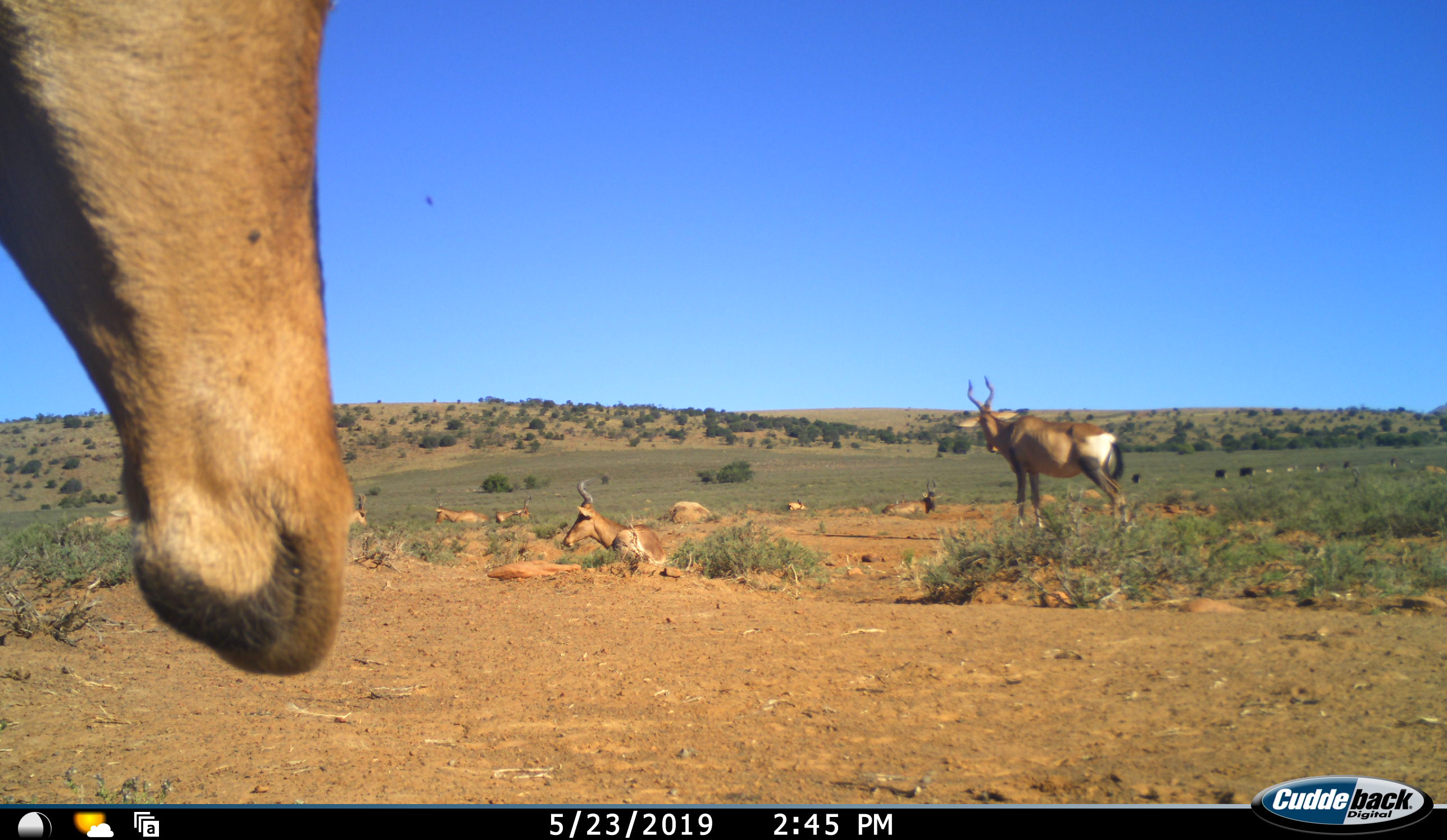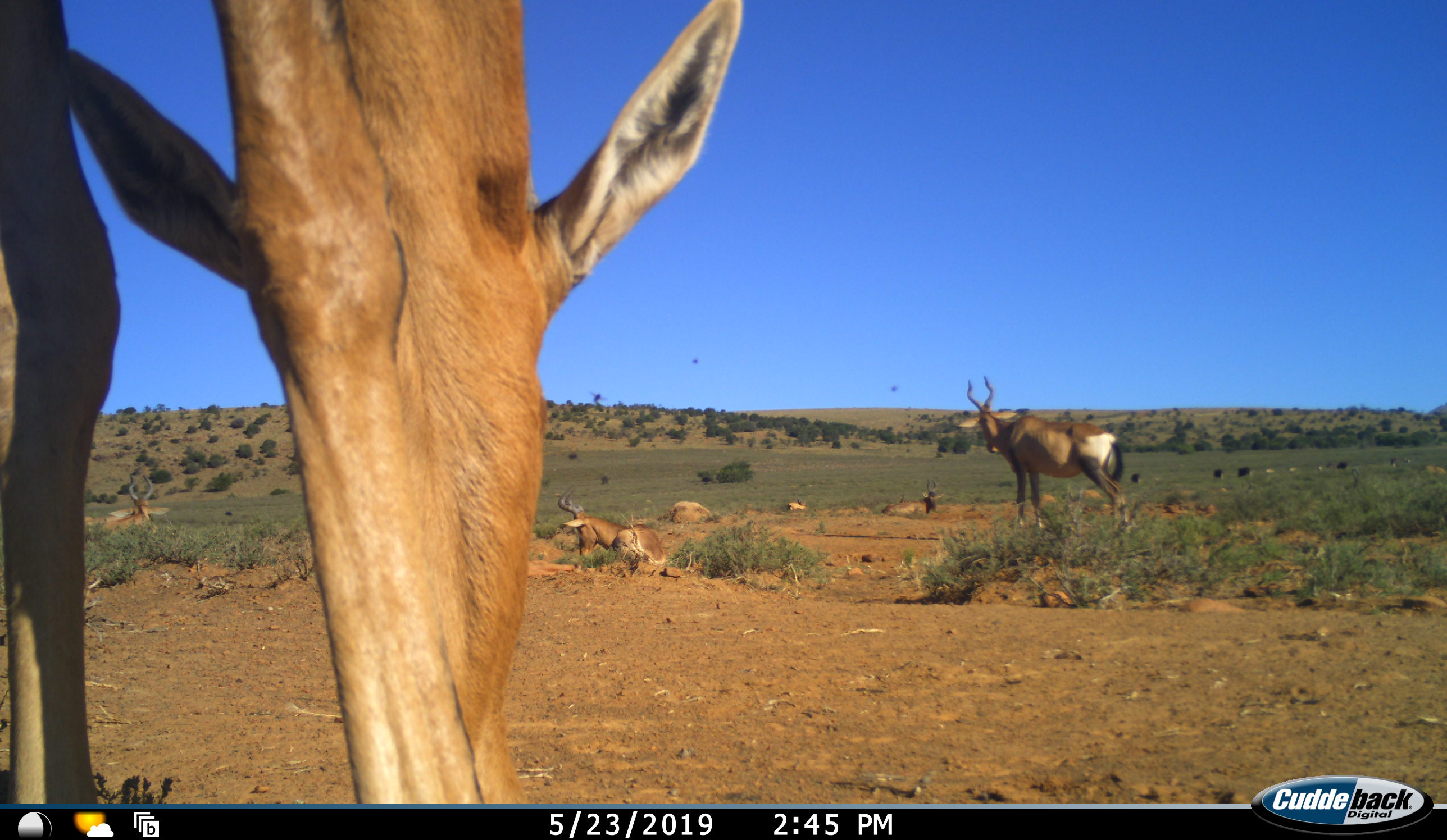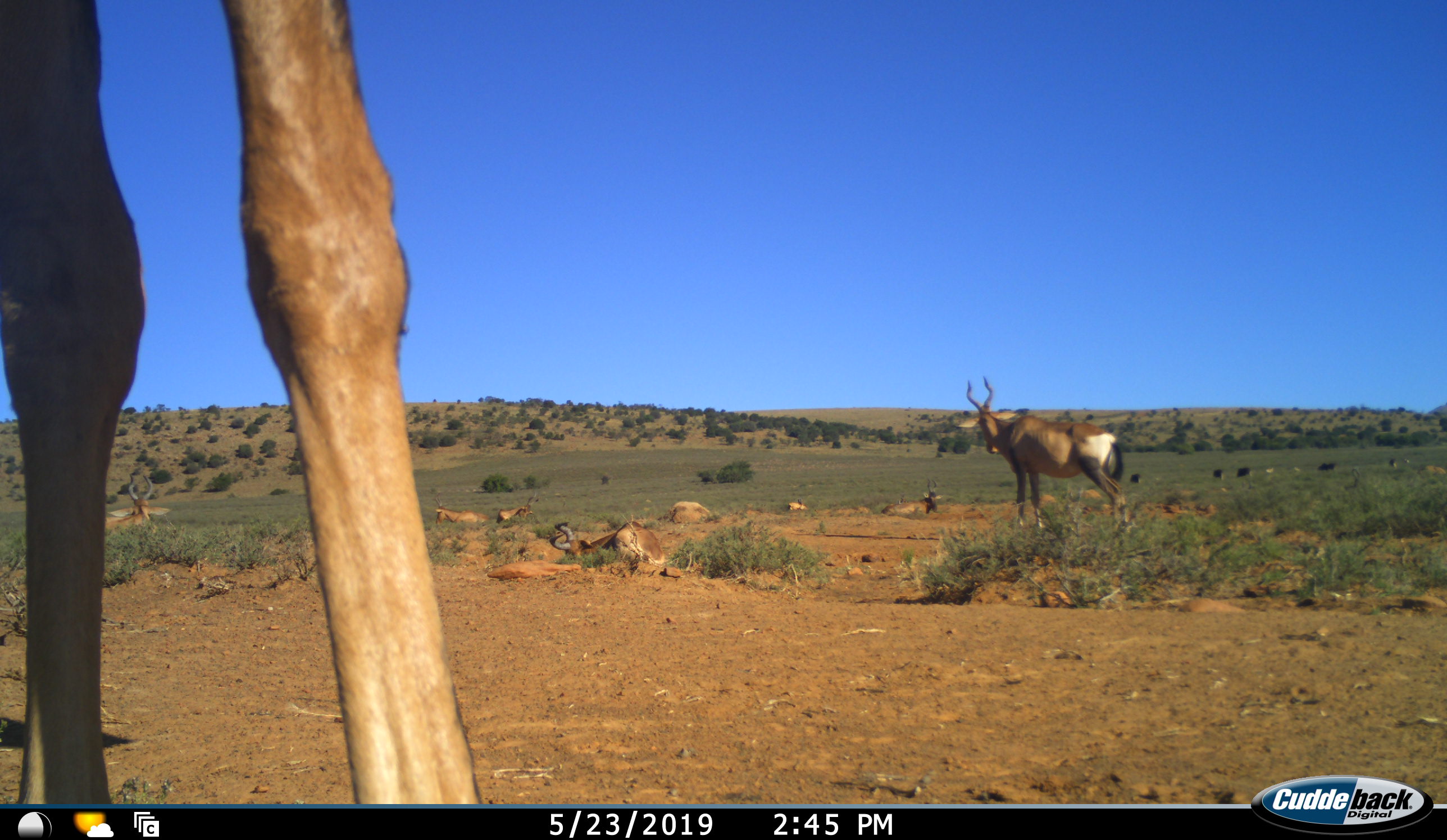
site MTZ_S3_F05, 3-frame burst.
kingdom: Animalia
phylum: Chordata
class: Mammalia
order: Artiodactyla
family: Bovidae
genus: Alcelaphus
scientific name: Alcelaphus buselaphus caama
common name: red hartebeest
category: hartebeestred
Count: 9.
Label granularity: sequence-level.